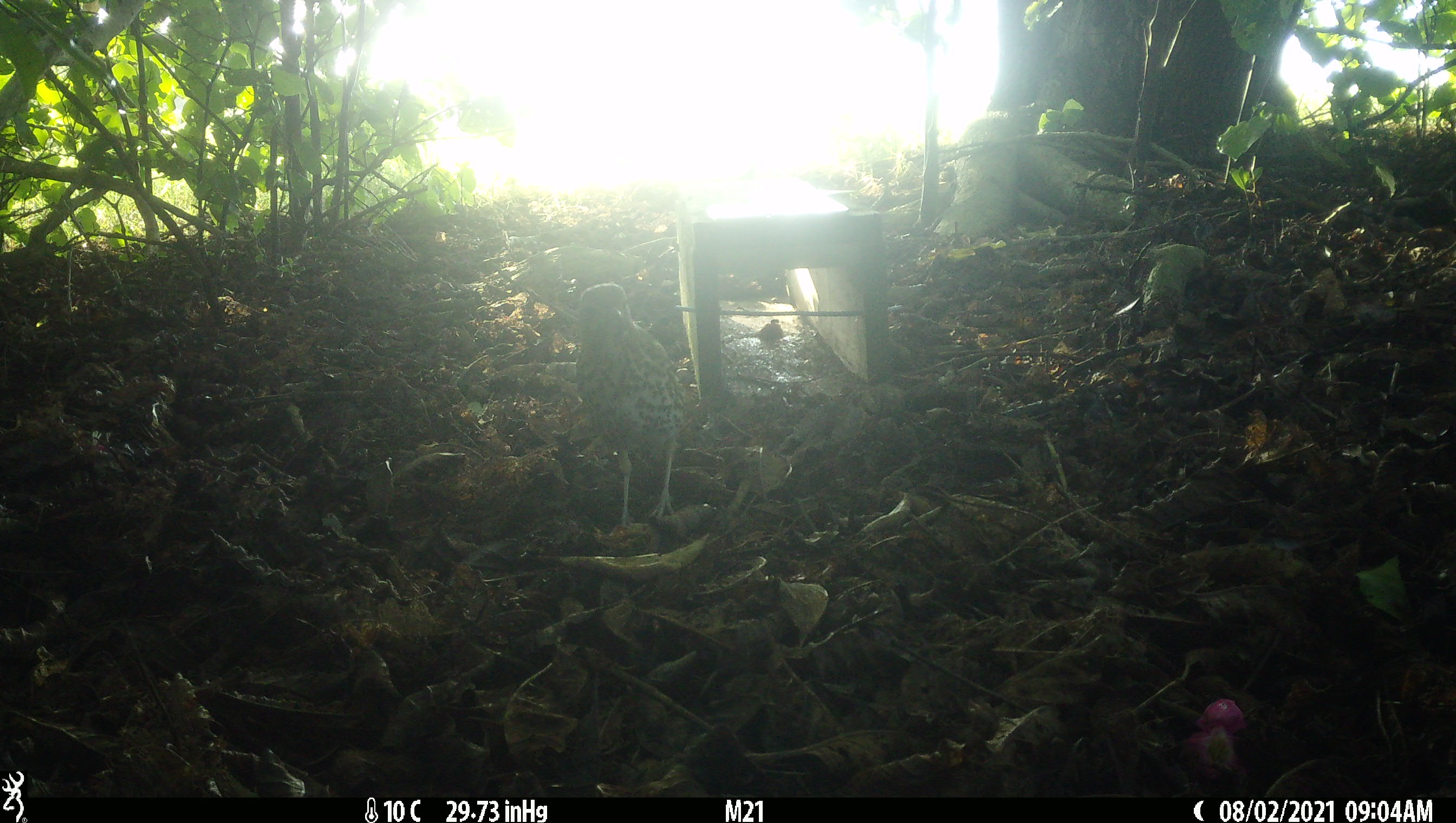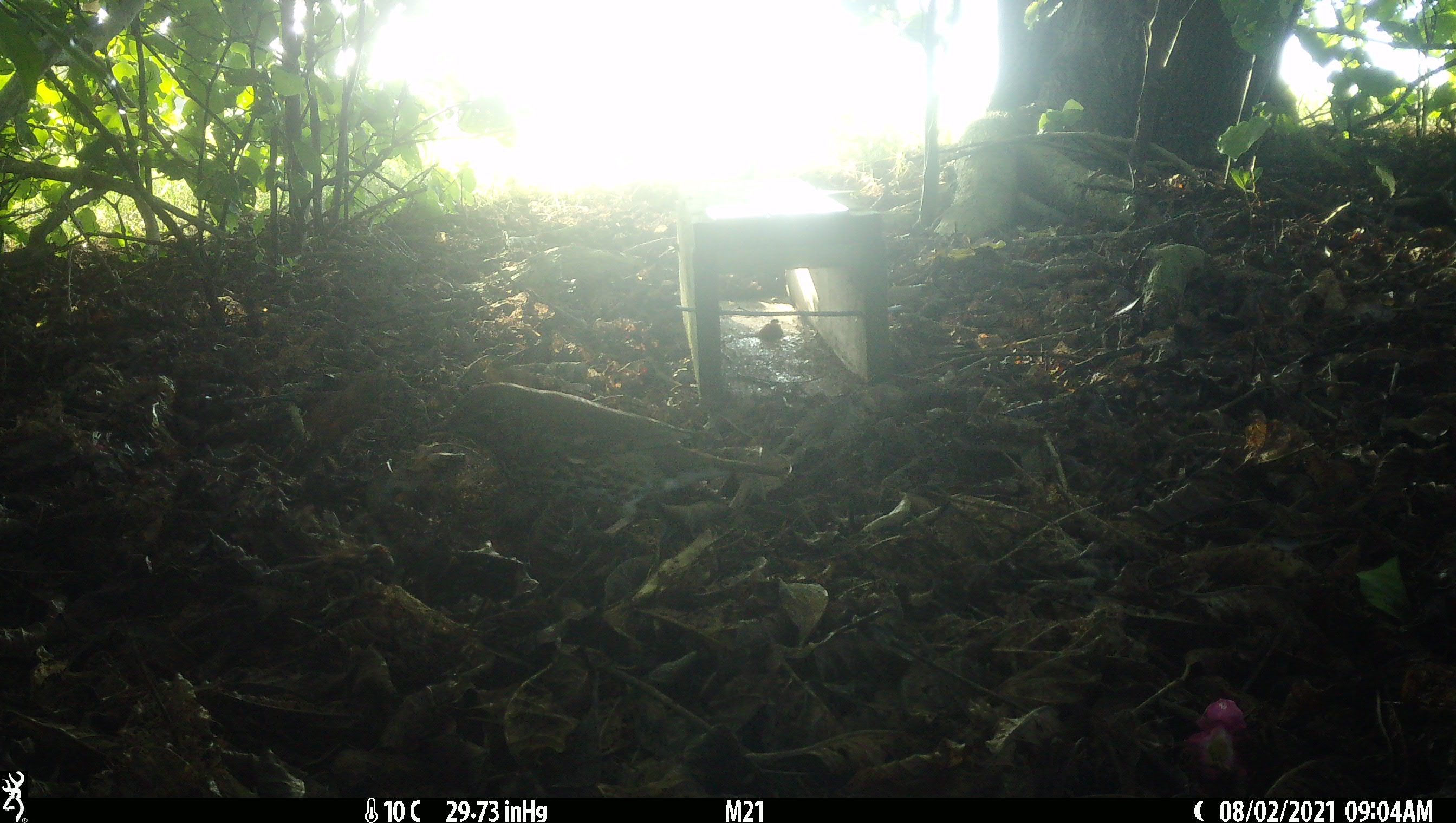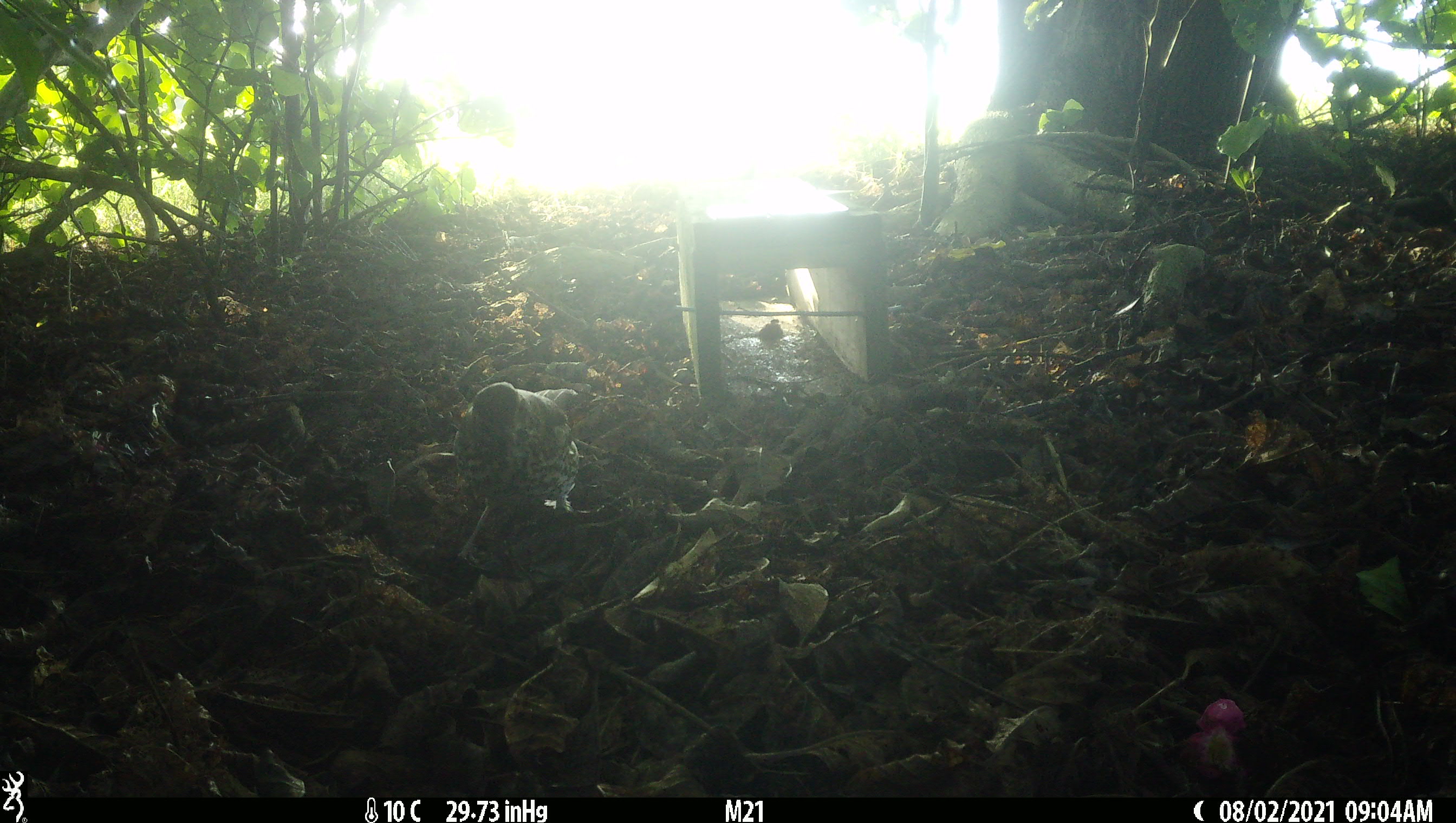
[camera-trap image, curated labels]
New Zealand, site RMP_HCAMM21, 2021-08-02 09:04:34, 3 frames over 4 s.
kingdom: Animalia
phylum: Chordata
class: Aves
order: Passeriformes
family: Turdidae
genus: Turdus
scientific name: Turdus philomelos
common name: song thrush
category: thrush